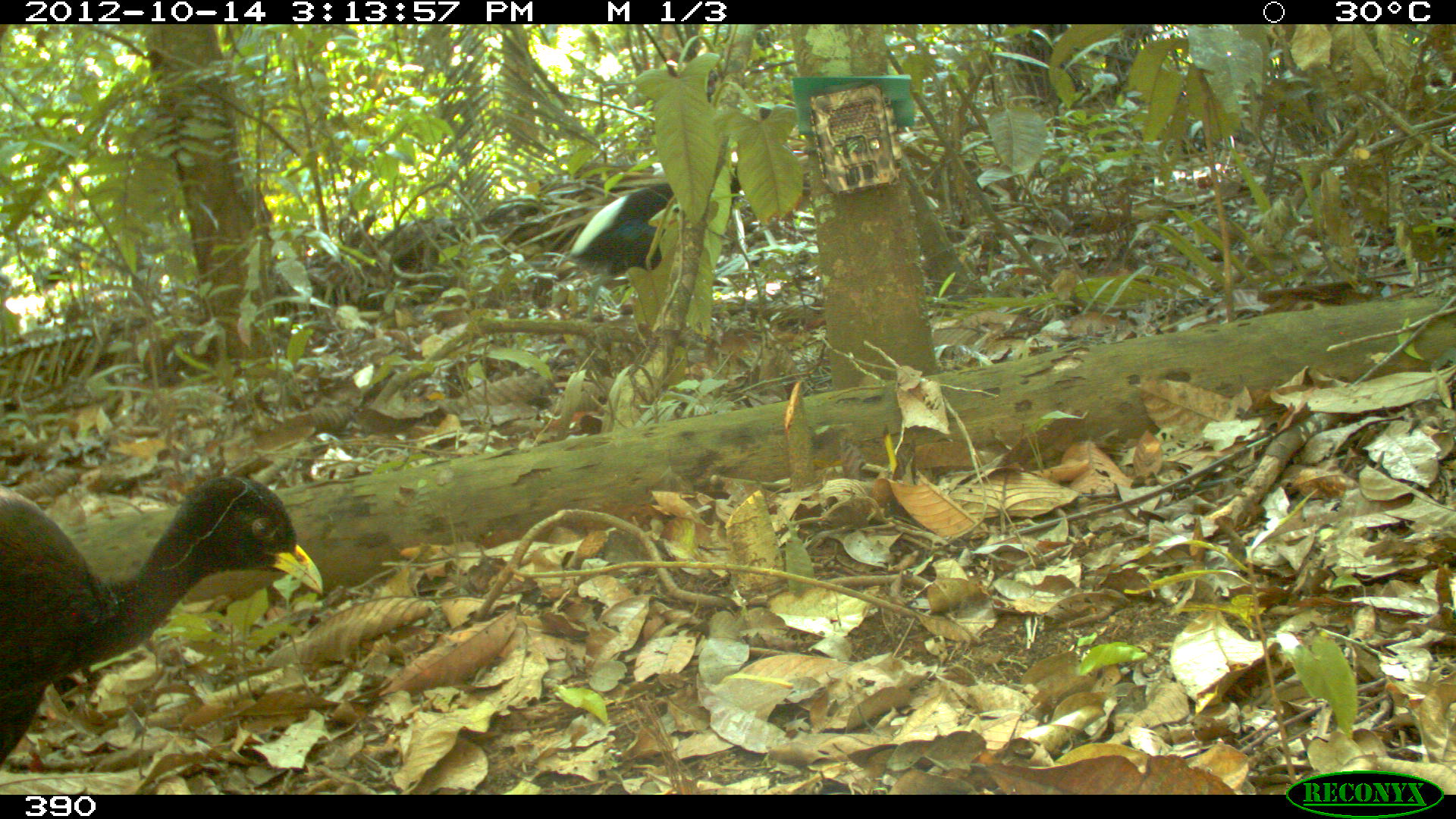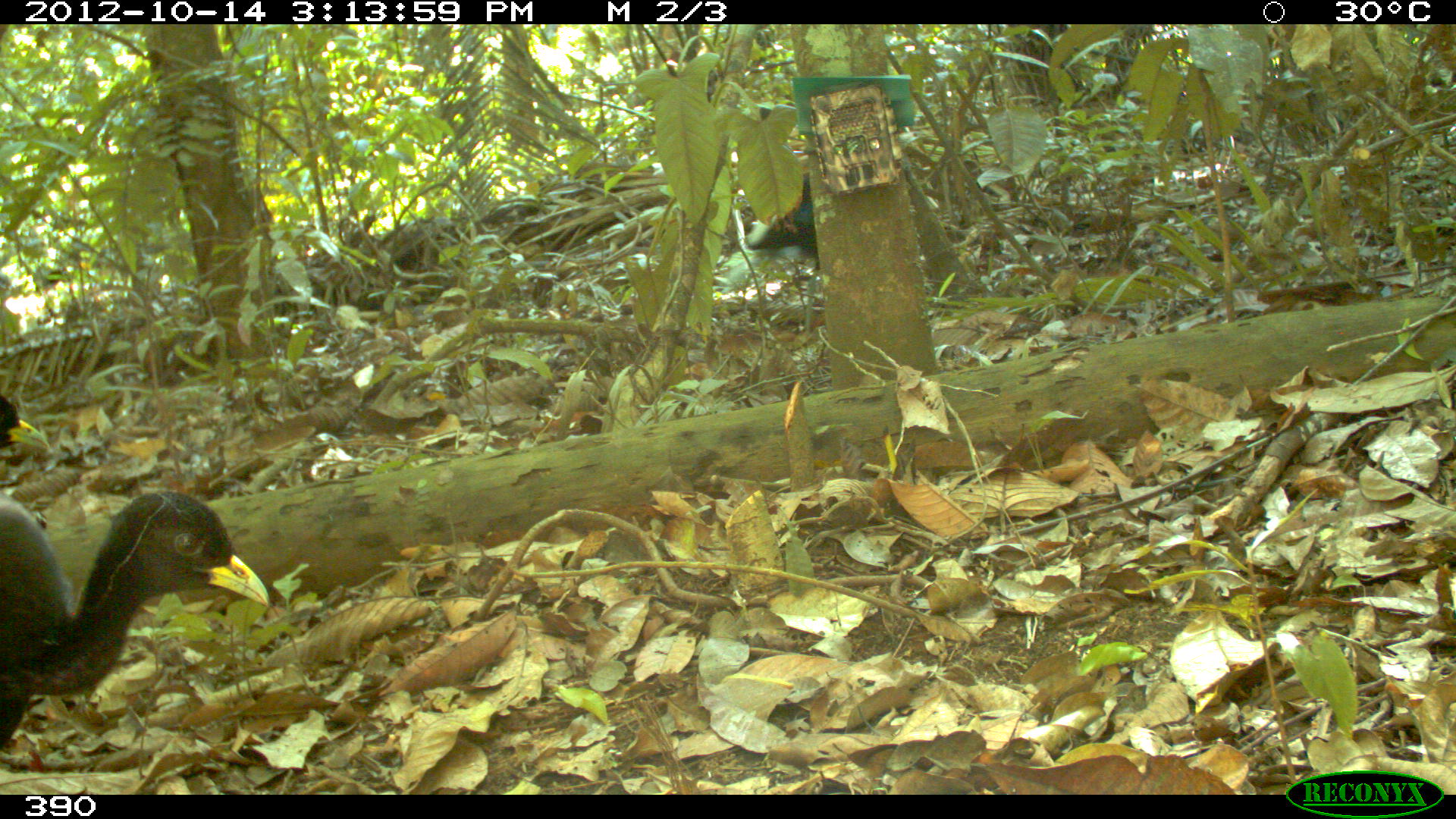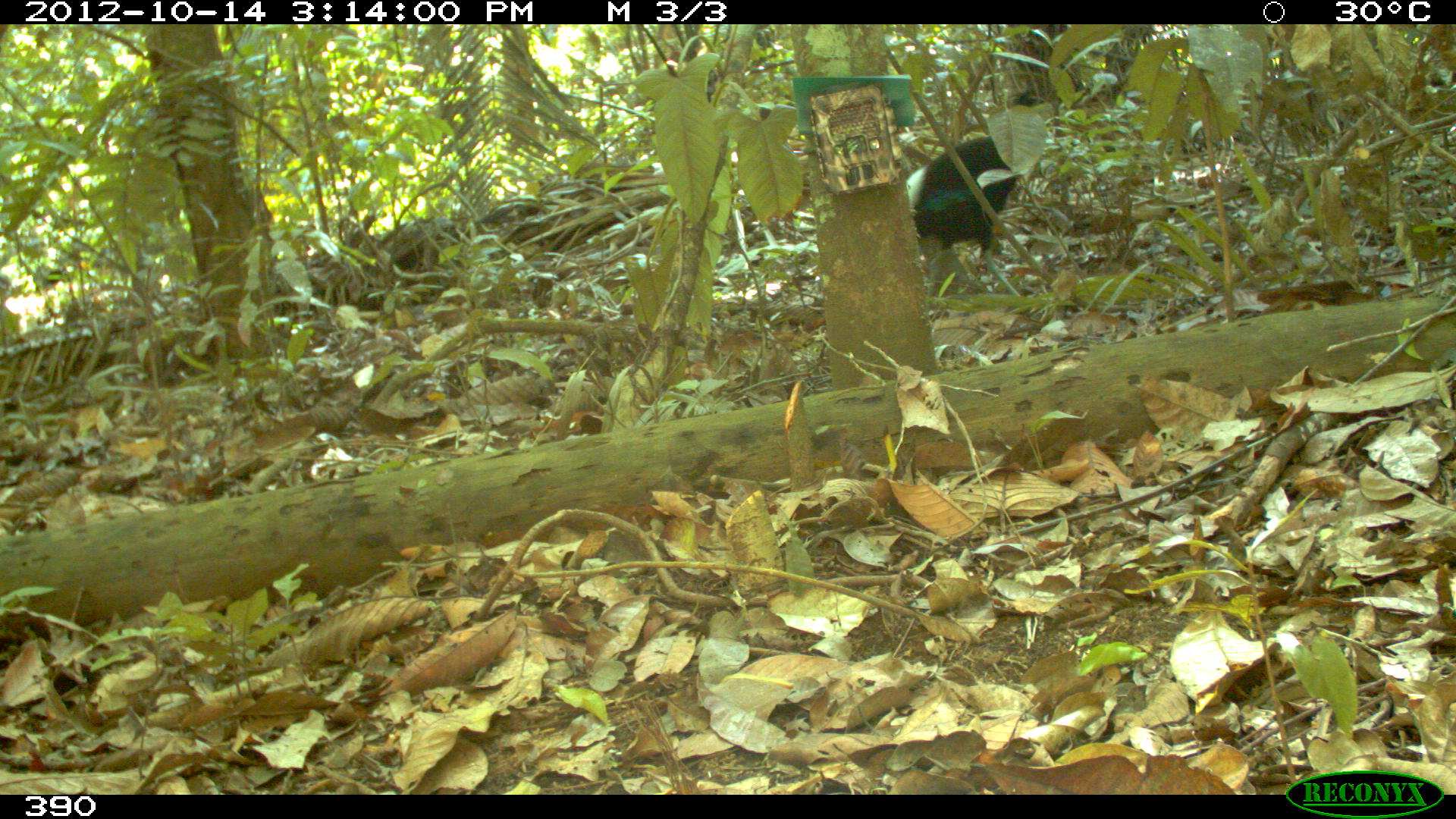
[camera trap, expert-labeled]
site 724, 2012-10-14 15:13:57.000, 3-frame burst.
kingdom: Animalia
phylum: Chordata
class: Aves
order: Gruiformes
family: Psophiidae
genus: Psophia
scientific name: Psophia leucoptera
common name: pale-winged trumpeter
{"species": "Psophia leucoptera (pale-winged trumpeter)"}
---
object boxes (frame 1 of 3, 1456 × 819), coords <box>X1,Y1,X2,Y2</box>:
psophia leucoptera: <box>0,472,323,781</box>; <box>569,166,741,323</box>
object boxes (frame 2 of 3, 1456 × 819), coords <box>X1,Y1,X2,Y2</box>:
psophia leucoptera: <box>0,489,269,752</box>; <box>736,154,822,339</box>; <box>0,393,53,460</box>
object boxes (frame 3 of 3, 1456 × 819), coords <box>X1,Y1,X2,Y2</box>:
psophia leucoptera: <box>904,88,1045,328</box>